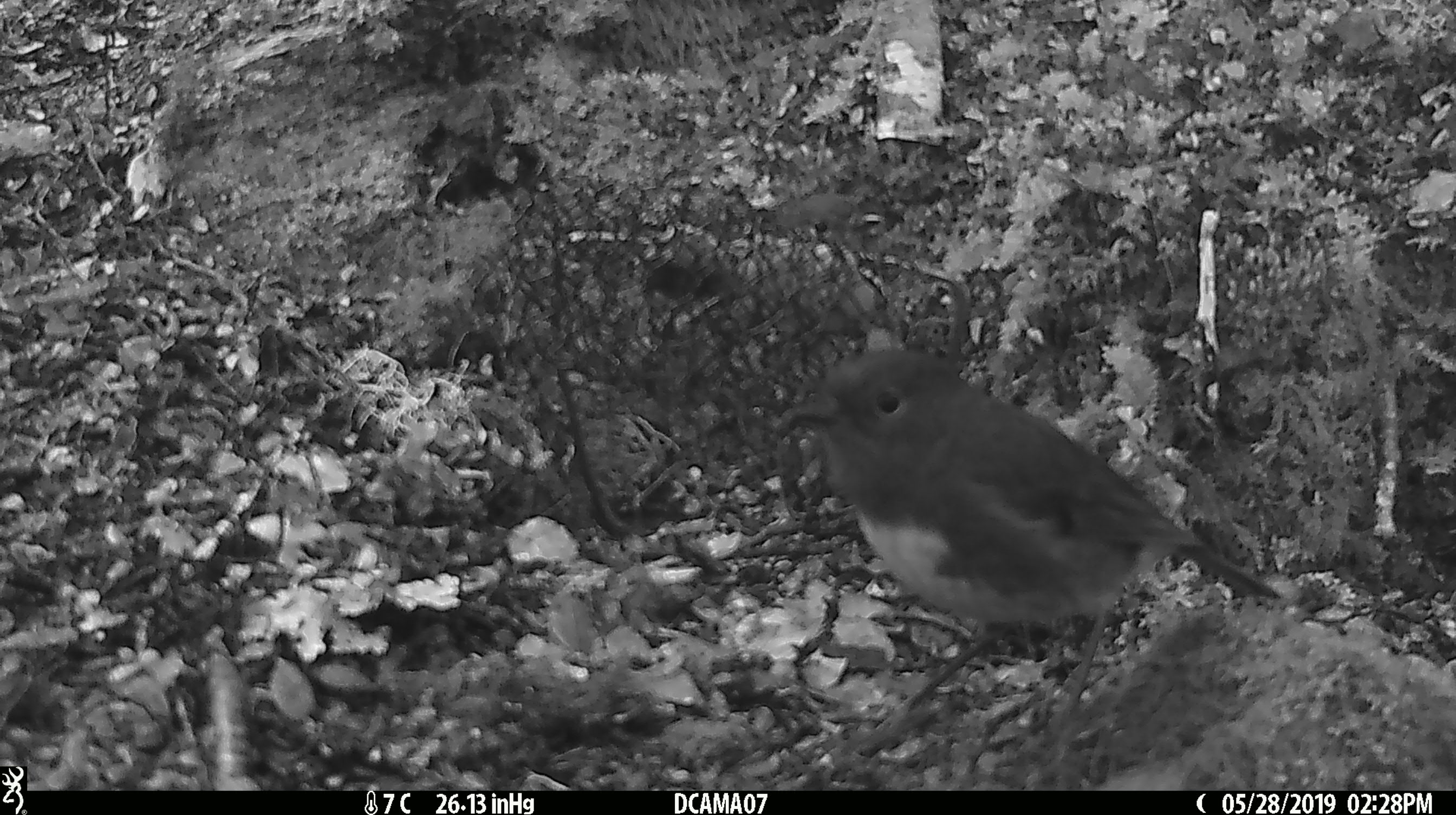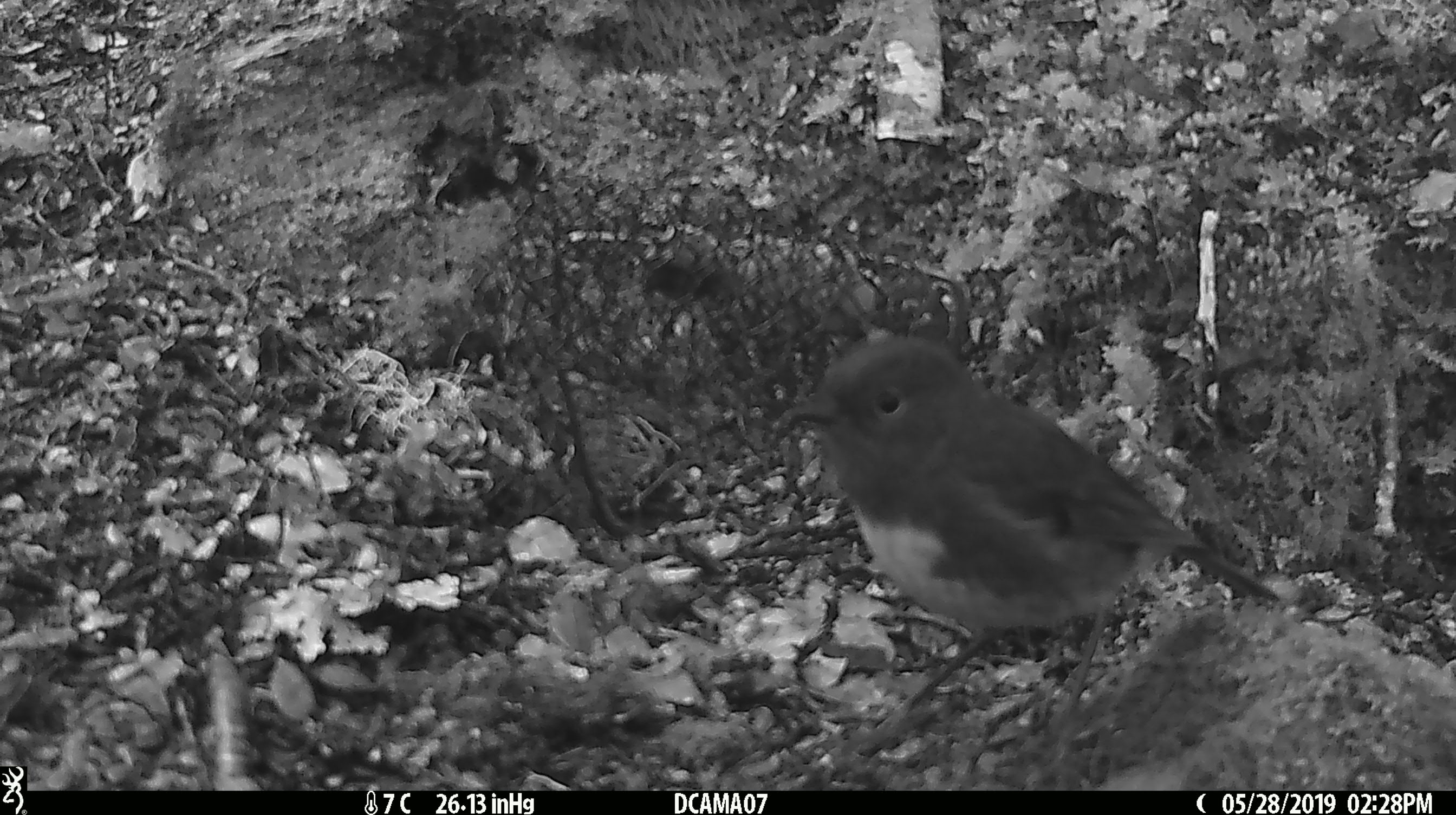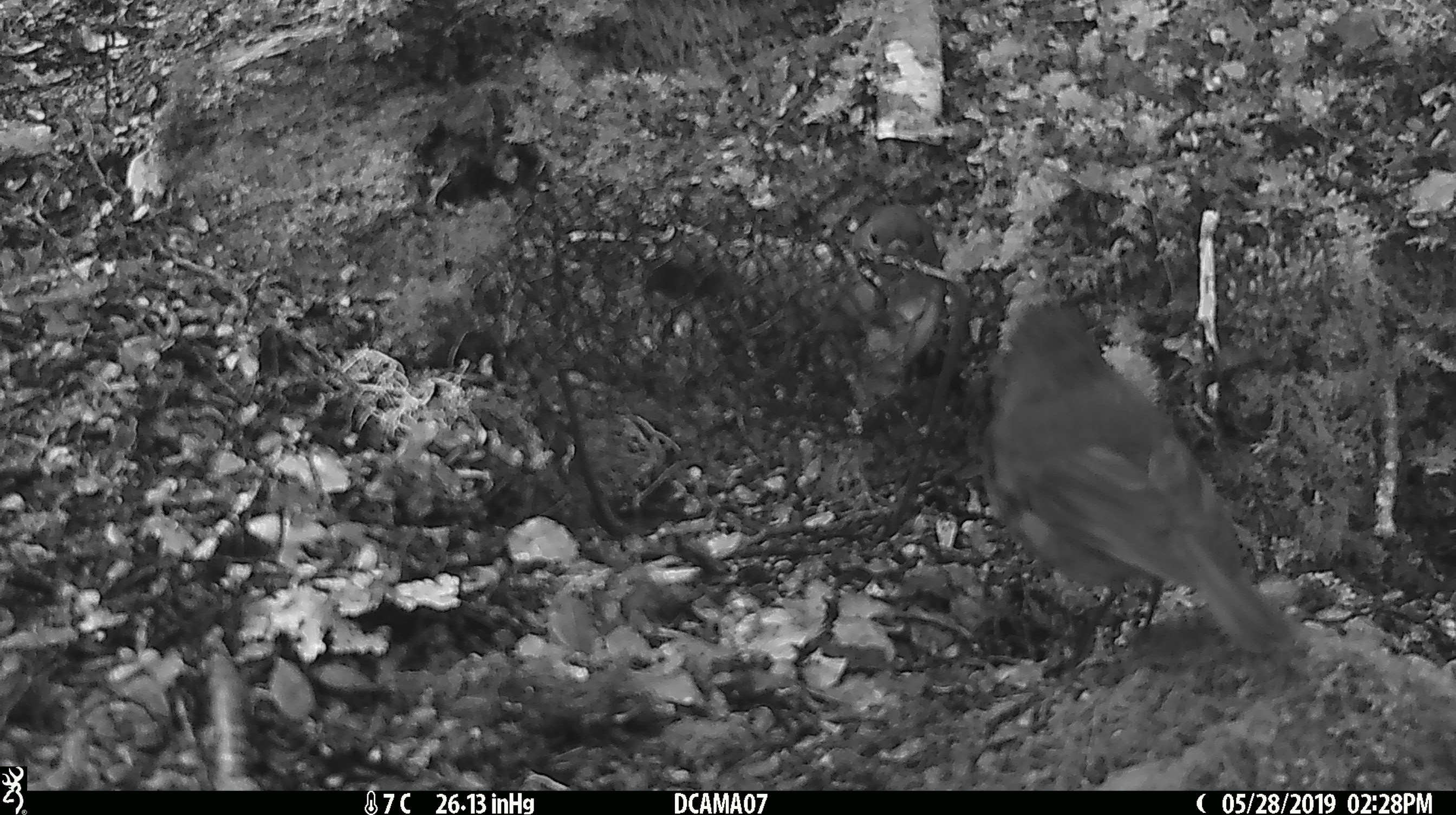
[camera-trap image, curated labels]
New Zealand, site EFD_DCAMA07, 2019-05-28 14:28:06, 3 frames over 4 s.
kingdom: Animalia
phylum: Chordata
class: Aves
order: Passeriformes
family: Petroicidae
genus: Petroica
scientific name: Petroica australis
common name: new zealand robin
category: robin